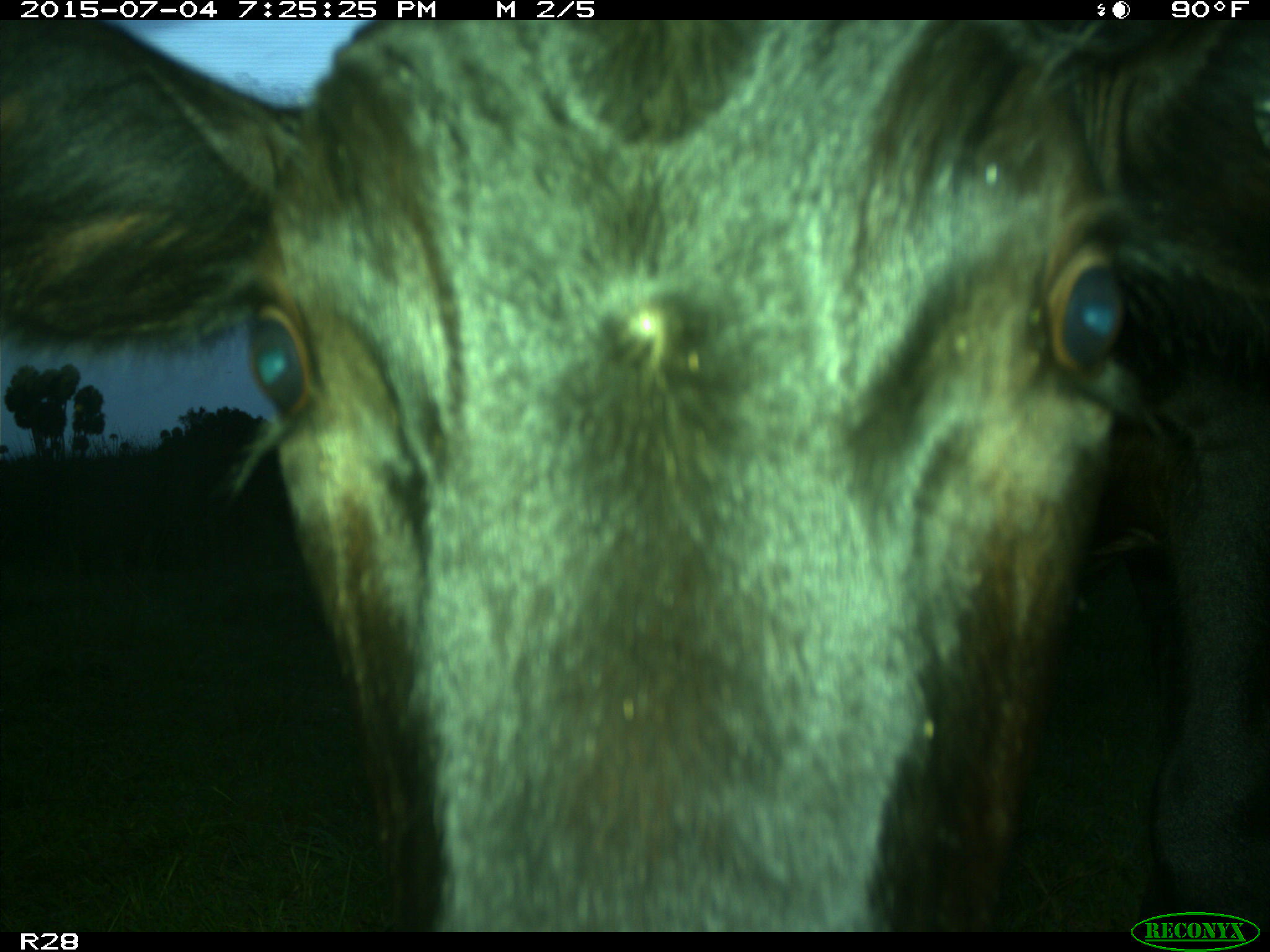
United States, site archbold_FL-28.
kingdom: Animalia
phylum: Chordata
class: Mammalia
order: Artiodactyla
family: Bovidae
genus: Bos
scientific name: Bos taurus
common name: domestic cow